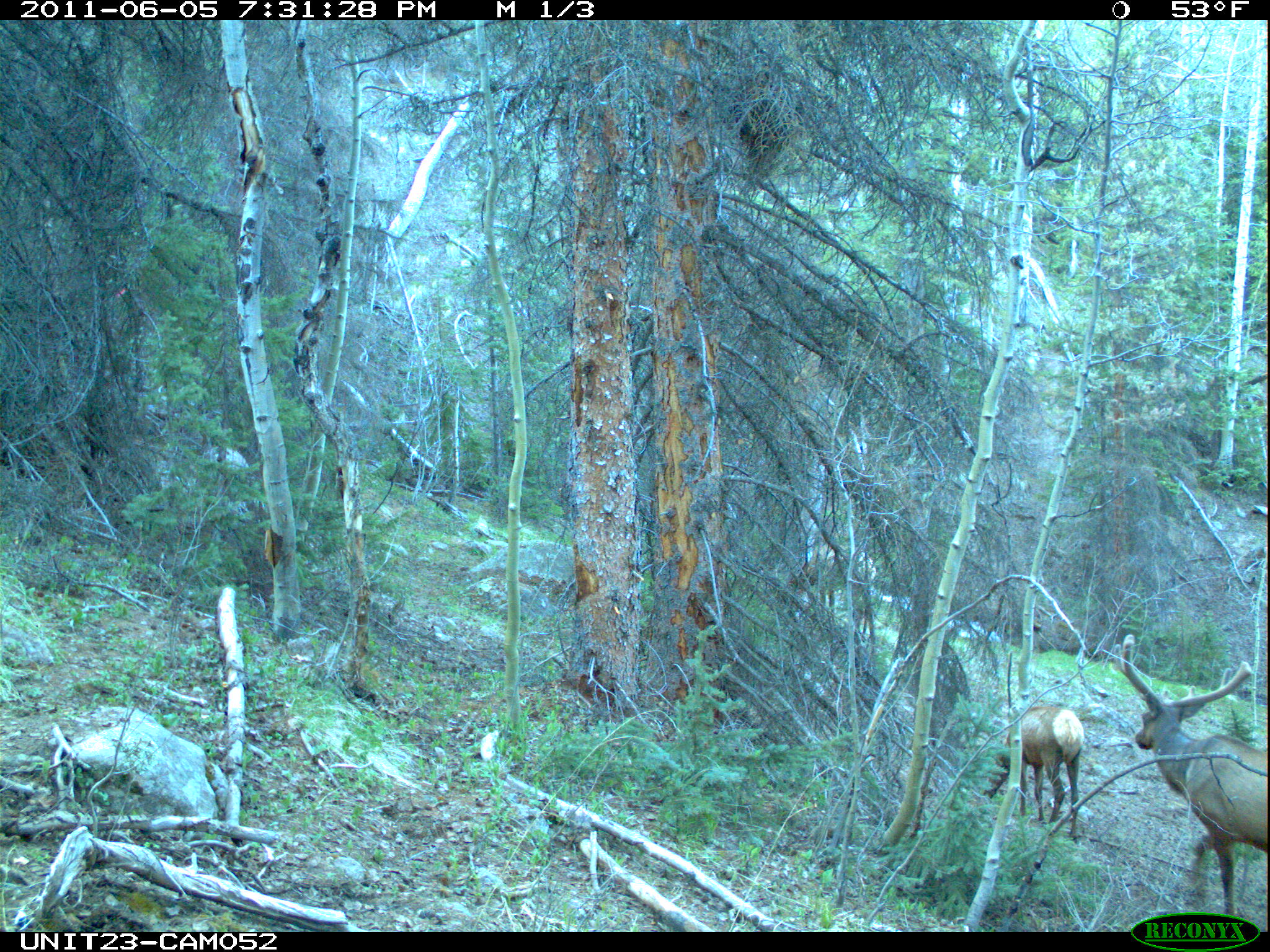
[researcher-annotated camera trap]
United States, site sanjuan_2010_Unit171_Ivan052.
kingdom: Animalia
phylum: Chordata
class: Mammalia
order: Artiodactyla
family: Cervidae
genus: Cervus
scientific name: Cervus elaphus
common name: red deer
Cervus elaphus (red deer).